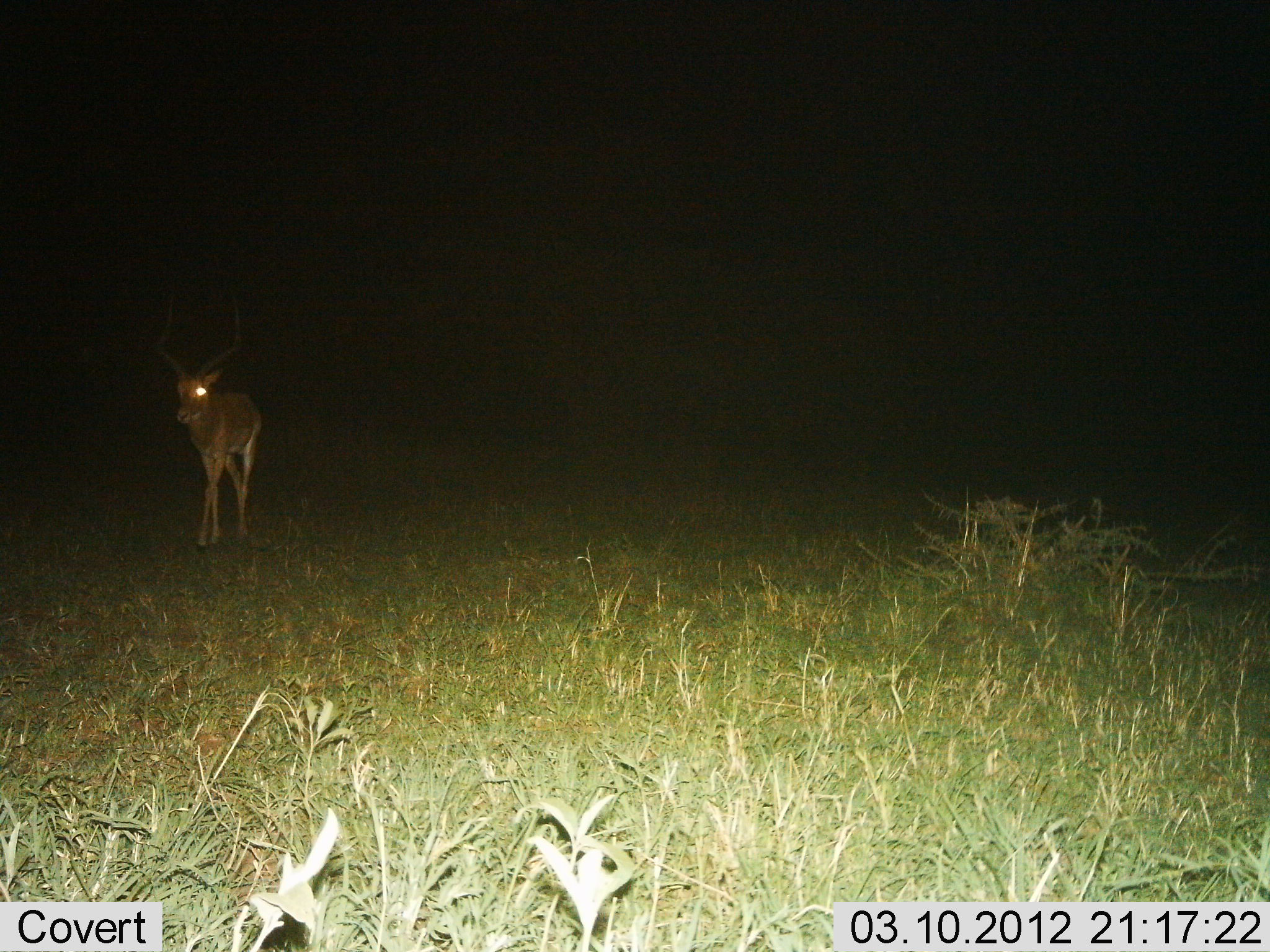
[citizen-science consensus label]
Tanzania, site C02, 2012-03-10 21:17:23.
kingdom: Animalia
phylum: Chordata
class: Mammalia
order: Artiodactyla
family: Bovidae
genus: Aepyceros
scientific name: Aepyceros melampus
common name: impala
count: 1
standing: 52%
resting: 0%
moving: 52%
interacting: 0%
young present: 0%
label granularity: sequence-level